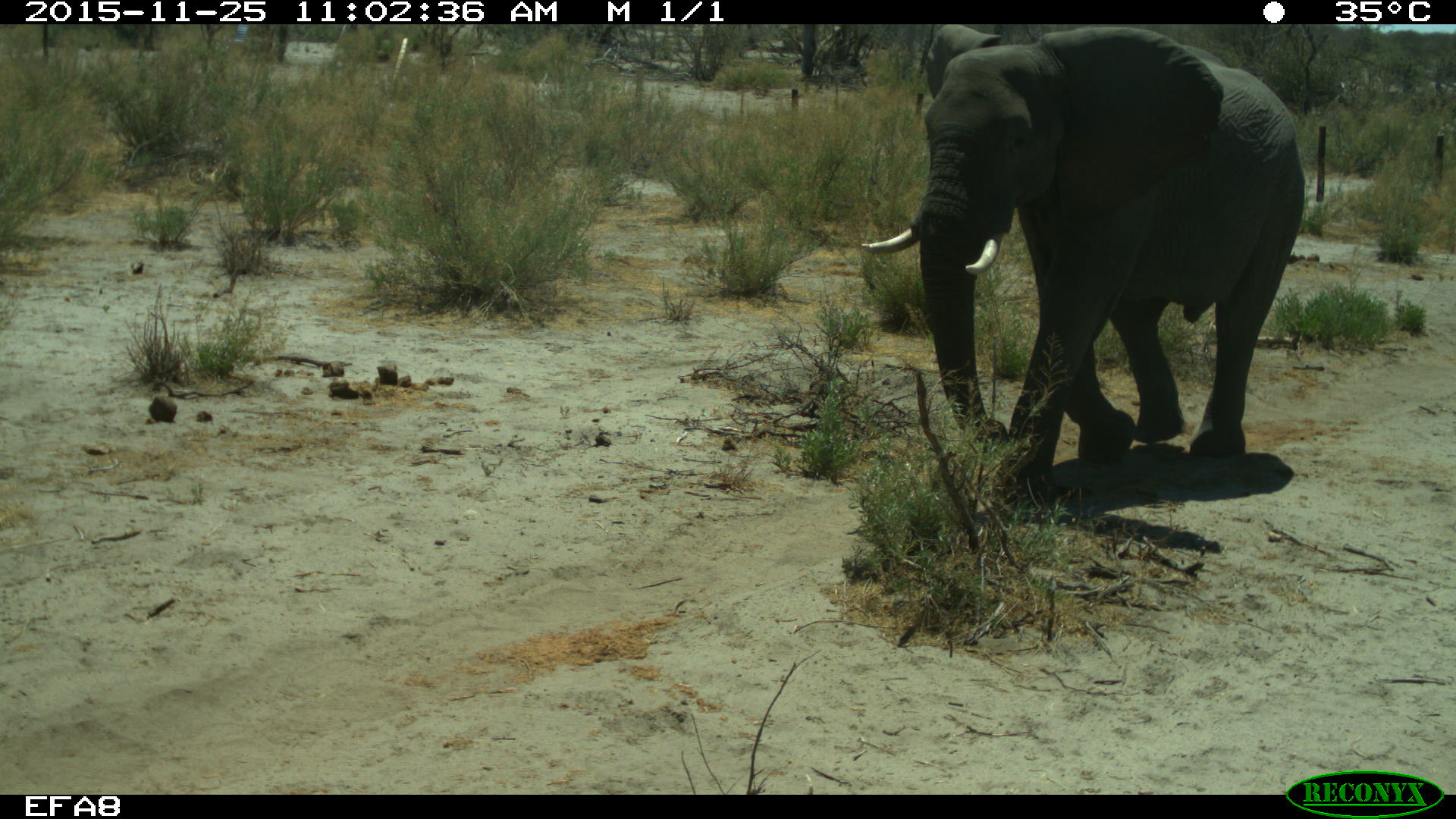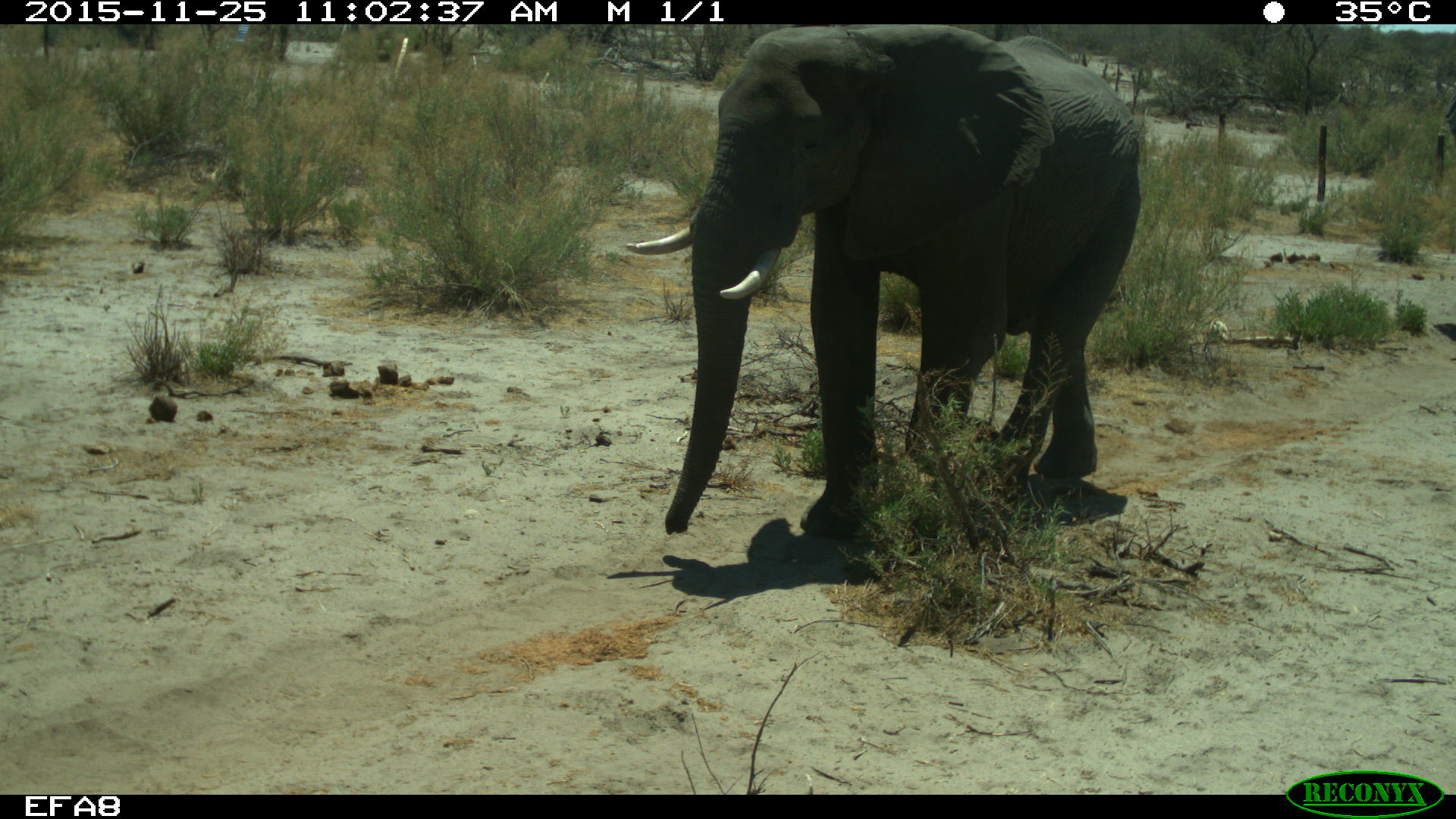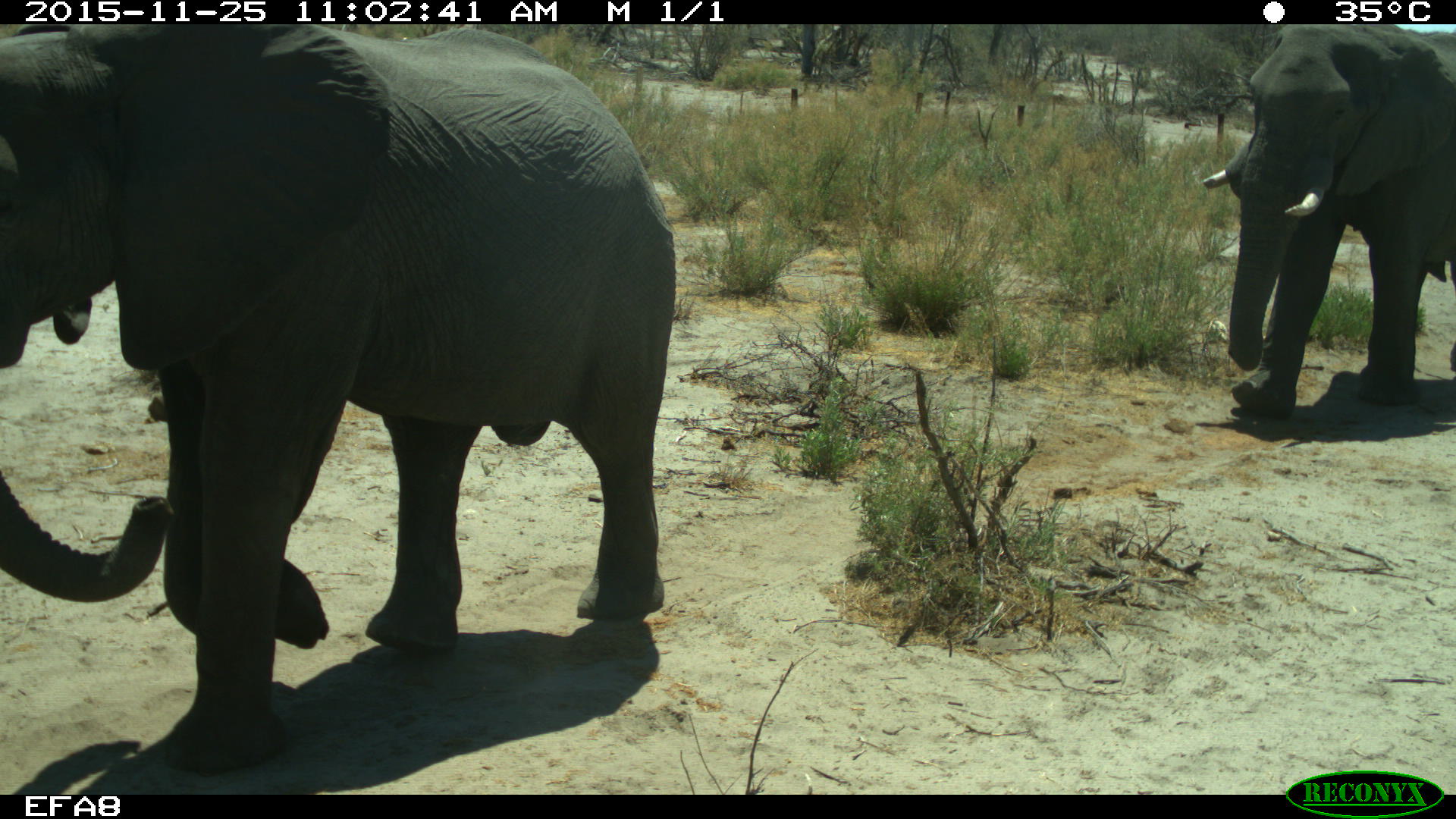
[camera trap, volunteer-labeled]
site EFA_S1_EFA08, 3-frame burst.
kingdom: Animalia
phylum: Chordata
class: Mammalia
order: Proboscidea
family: Elephantidae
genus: Loxodonta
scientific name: Loxodonta africana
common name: african bush elephant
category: elephant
Elephant (african bush elephant) (Loxodonta africana), count 2. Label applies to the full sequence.